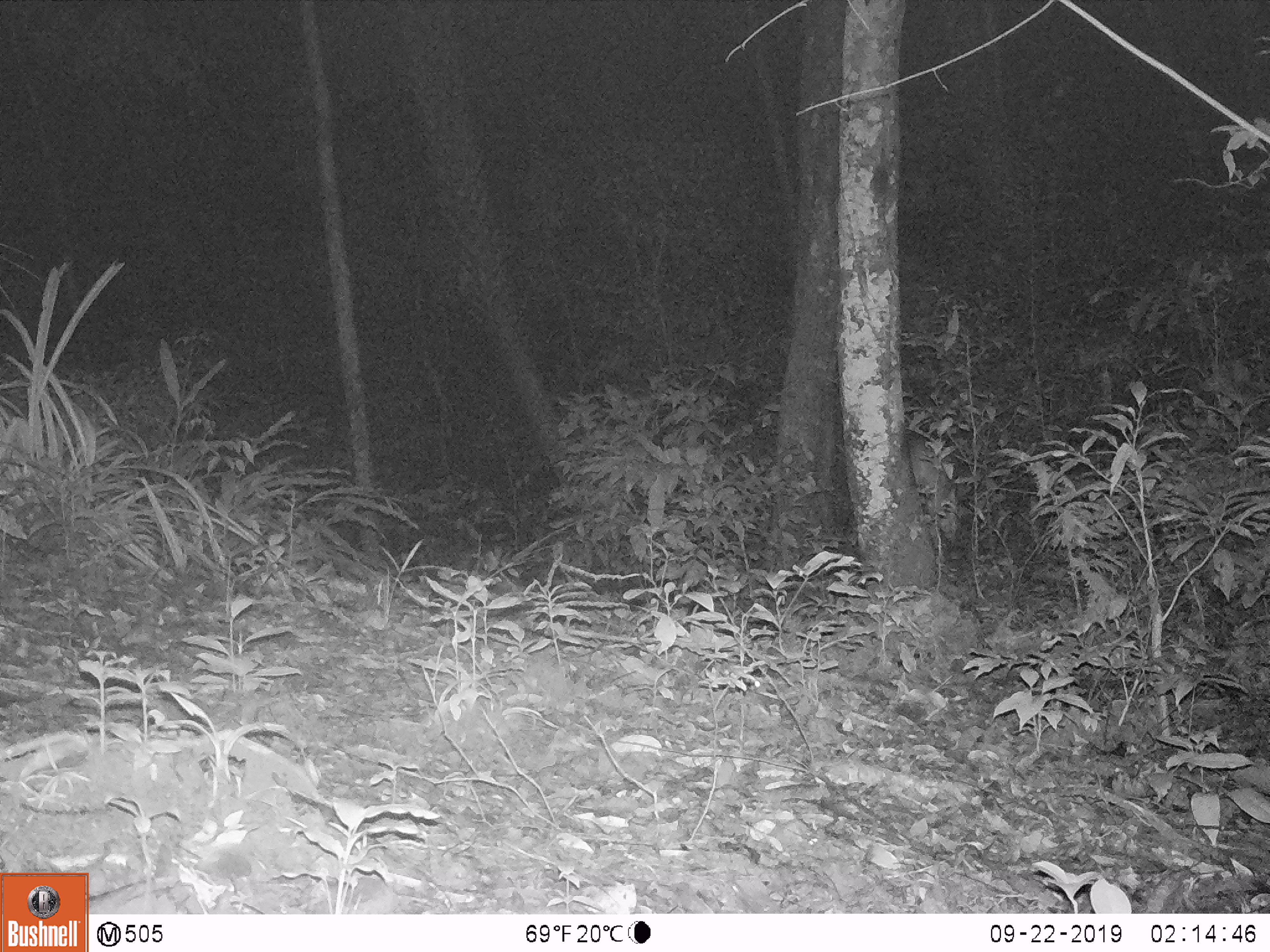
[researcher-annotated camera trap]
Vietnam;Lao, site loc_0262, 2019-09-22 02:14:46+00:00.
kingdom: Animalia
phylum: Chordata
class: Mammalia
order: Artiodactyla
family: Cervidae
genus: Muntiacus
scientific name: Muntiacus vuquangensis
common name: large-antlered muntjac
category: large antlered muntjac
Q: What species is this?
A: Large antlered muntjac (large-antlered muntjac) (Muntiacus vuquangensis).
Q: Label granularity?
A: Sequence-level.